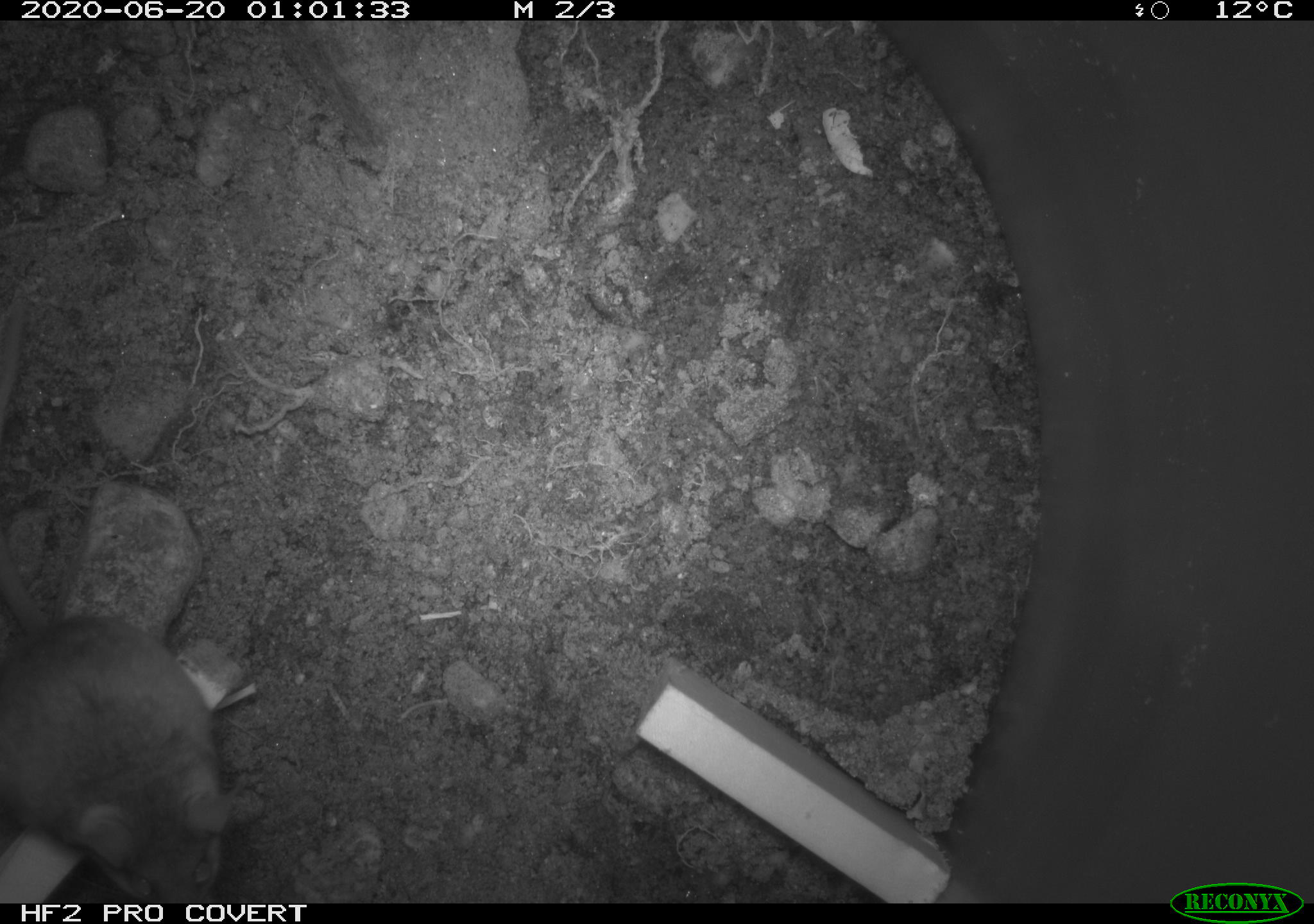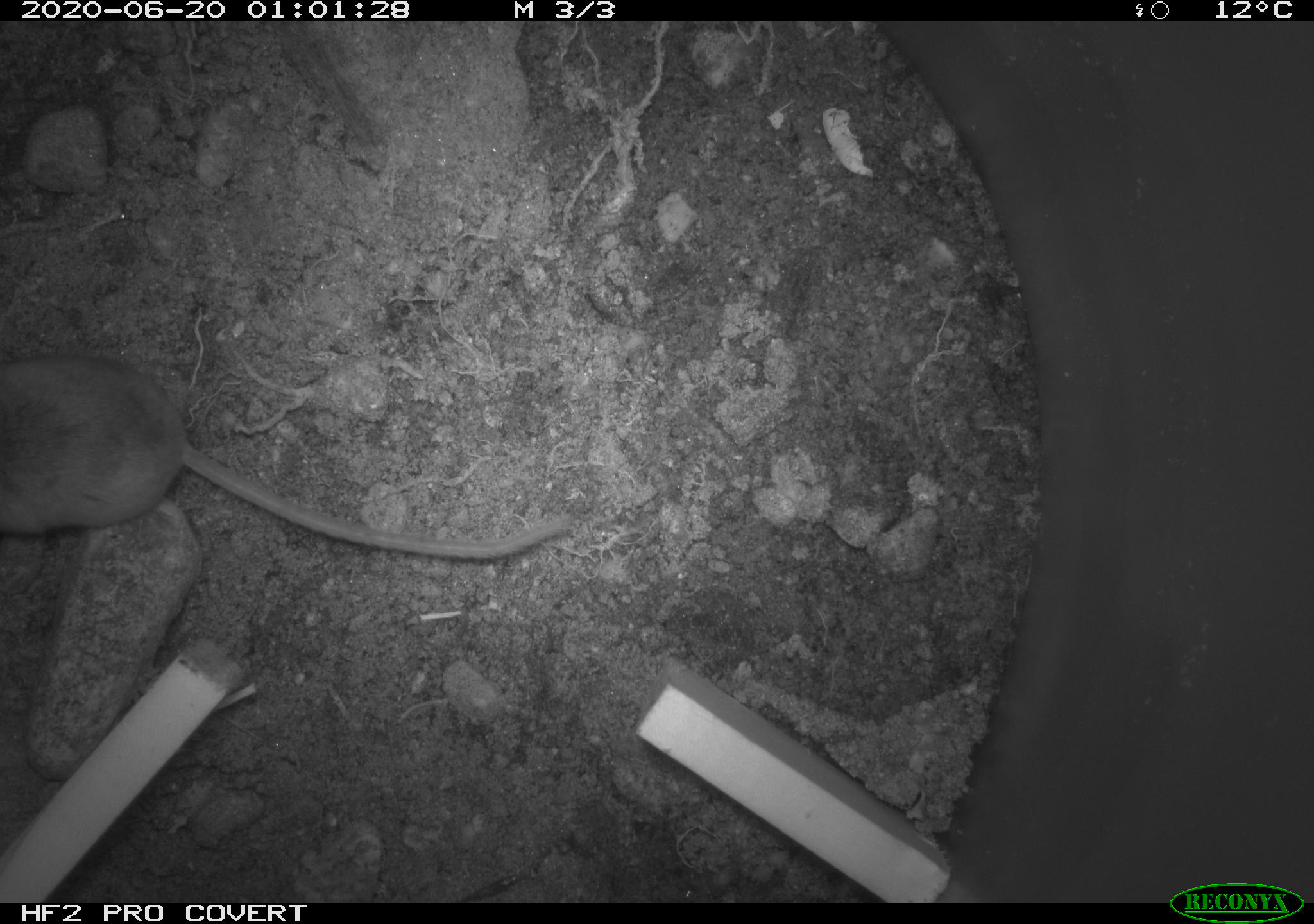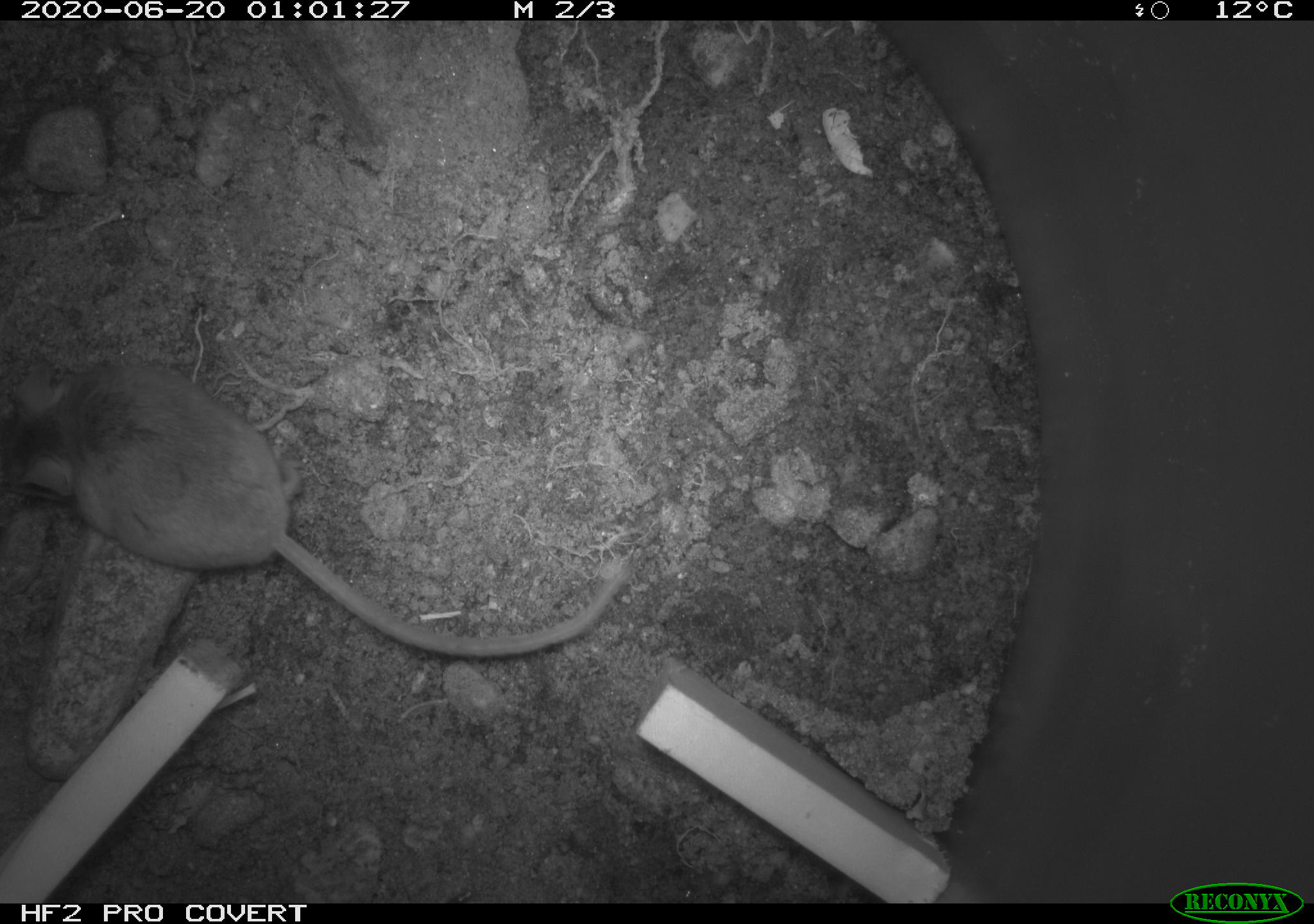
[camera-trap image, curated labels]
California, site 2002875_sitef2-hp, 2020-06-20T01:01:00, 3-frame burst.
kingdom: Animalia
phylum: Chordata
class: Mammalia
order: Rodentia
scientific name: Rodentia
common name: mouse species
Mouse species (Rodentia).